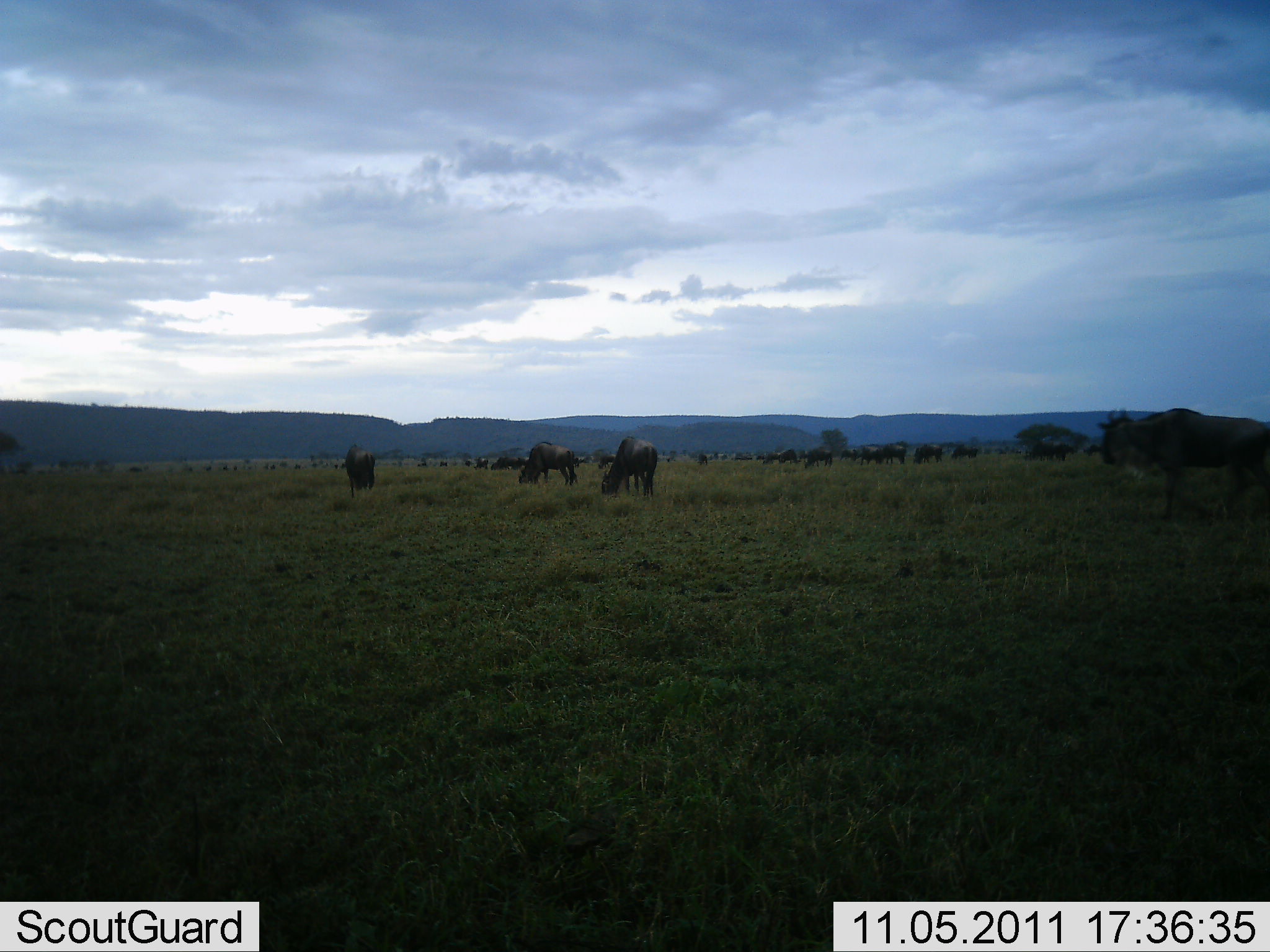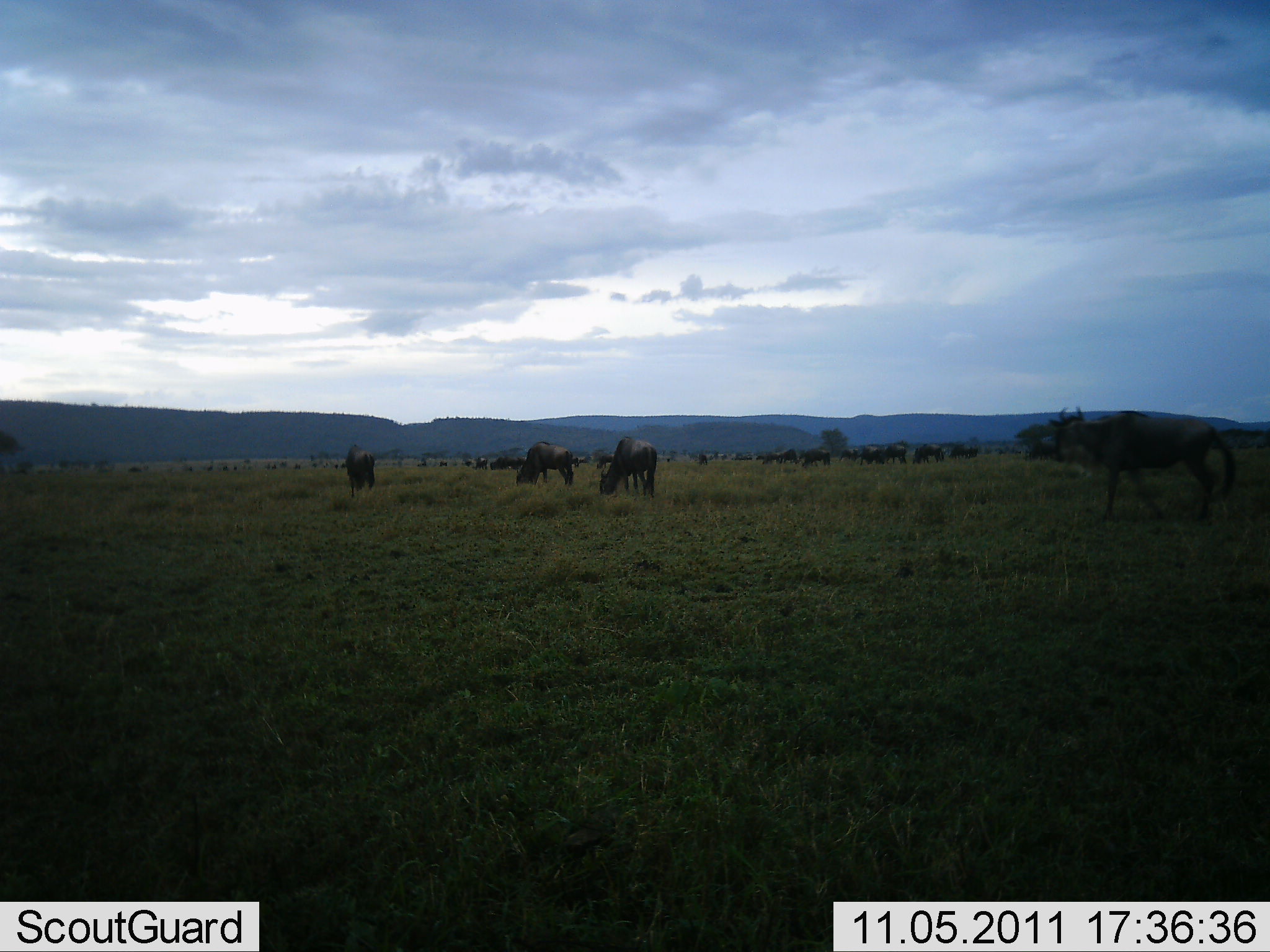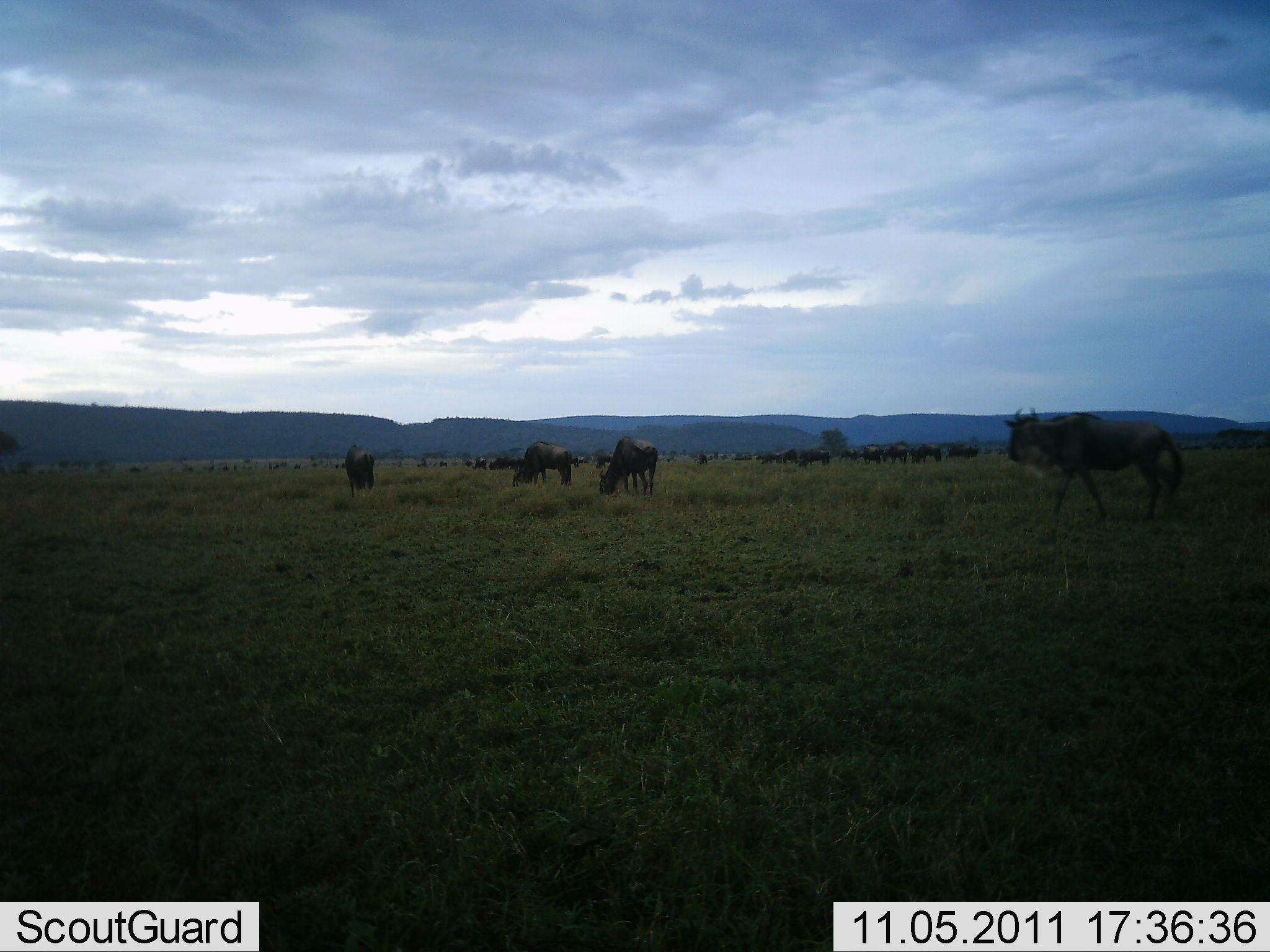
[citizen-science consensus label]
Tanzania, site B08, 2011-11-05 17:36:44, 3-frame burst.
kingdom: Animalia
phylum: Chordata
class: Mammalia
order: Artiodactyla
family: Bovidae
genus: Connochaetes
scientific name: Connochaetes taurinus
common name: blue wildebeest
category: wildebeest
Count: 11-50.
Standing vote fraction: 38%.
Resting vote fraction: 12%.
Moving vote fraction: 69%.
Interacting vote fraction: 0%.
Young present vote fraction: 0%.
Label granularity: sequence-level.